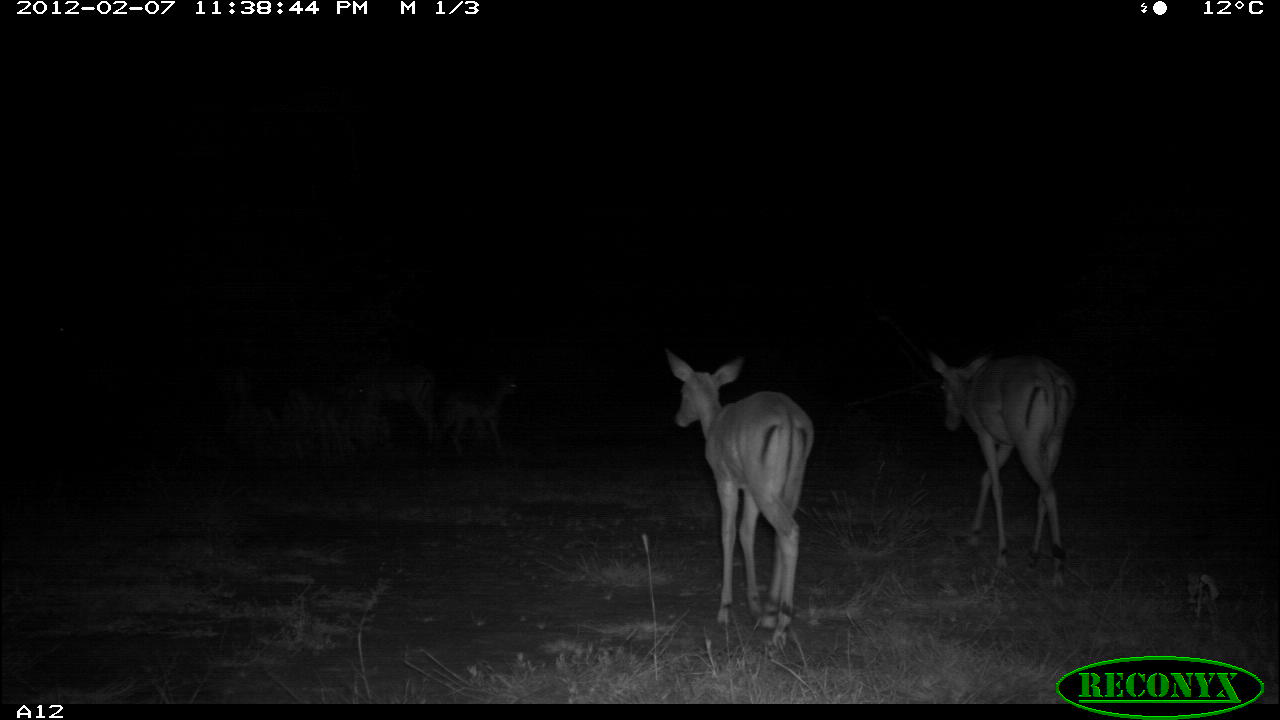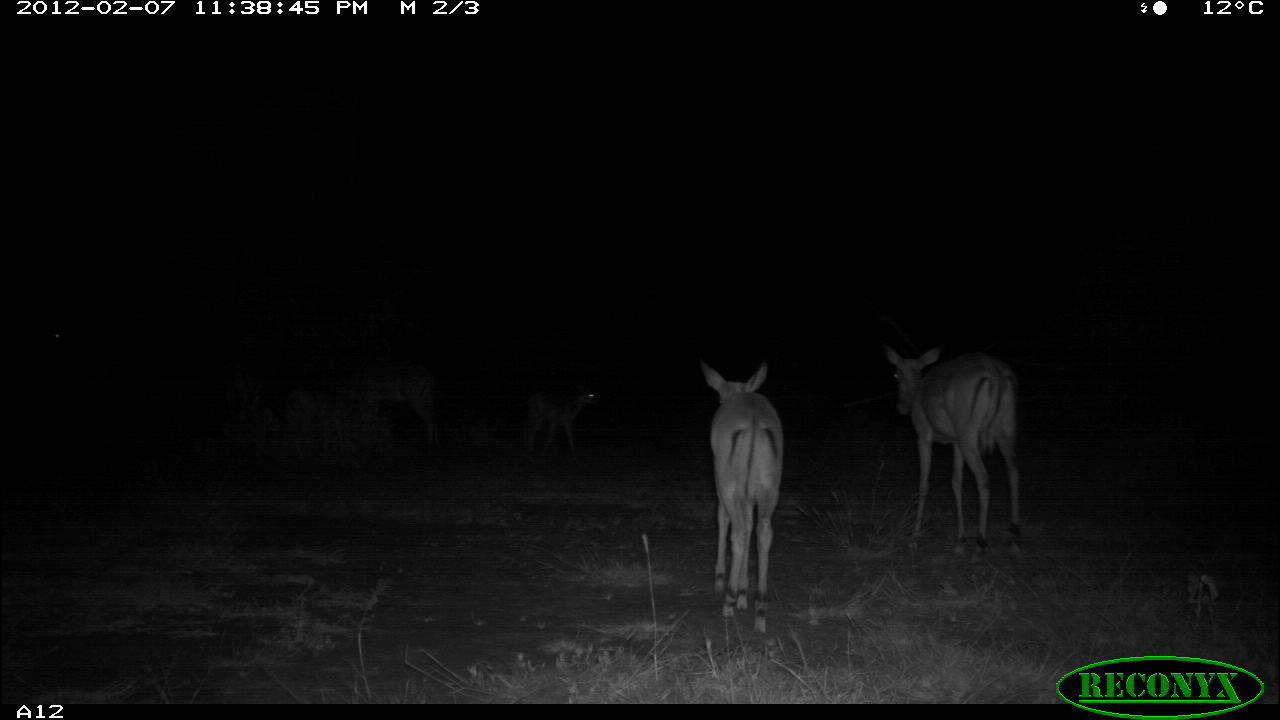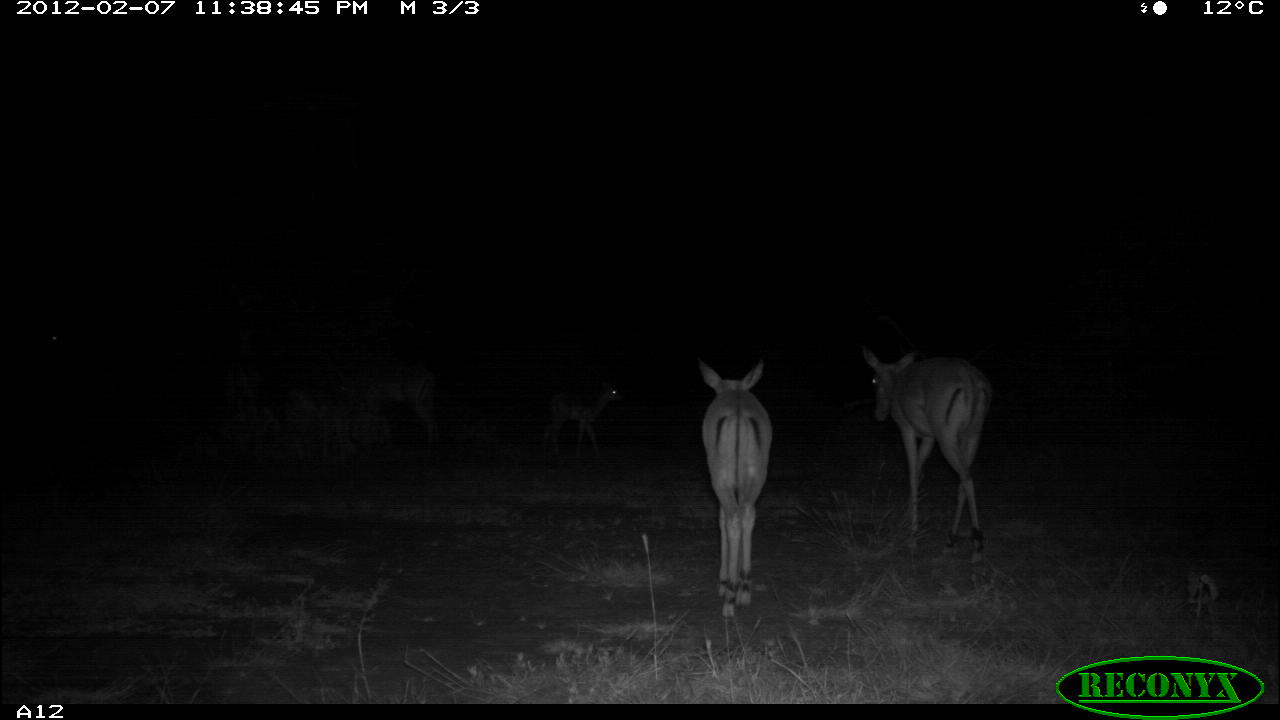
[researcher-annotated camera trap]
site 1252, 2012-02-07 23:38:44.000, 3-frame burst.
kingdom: Animalia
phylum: Chordata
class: Mammalia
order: Artiodactyla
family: Bovidae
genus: Aepyceros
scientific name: Aepyceros melampus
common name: impala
Aepyceros melampus (impala), count 4.